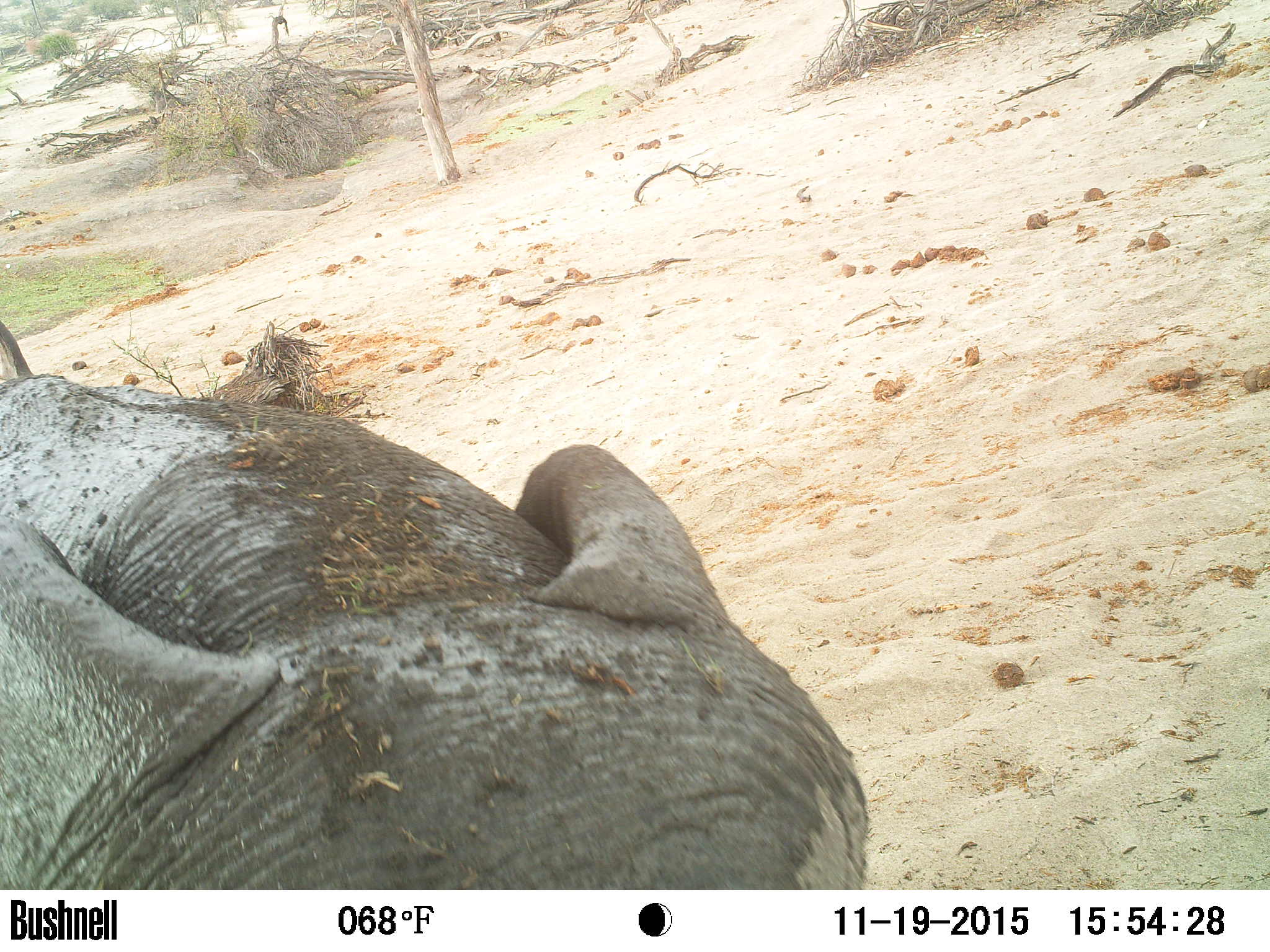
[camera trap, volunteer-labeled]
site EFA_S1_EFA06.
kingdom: Animalia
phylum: Chordata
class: Mammalia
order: Proboscidea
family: Elephantidae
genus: Loxodonta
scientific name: Loxodonta africana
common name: african bush elephant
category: elephant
Elephant (african bush elephant) (Loxodonta africana), count 1. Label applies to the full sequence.